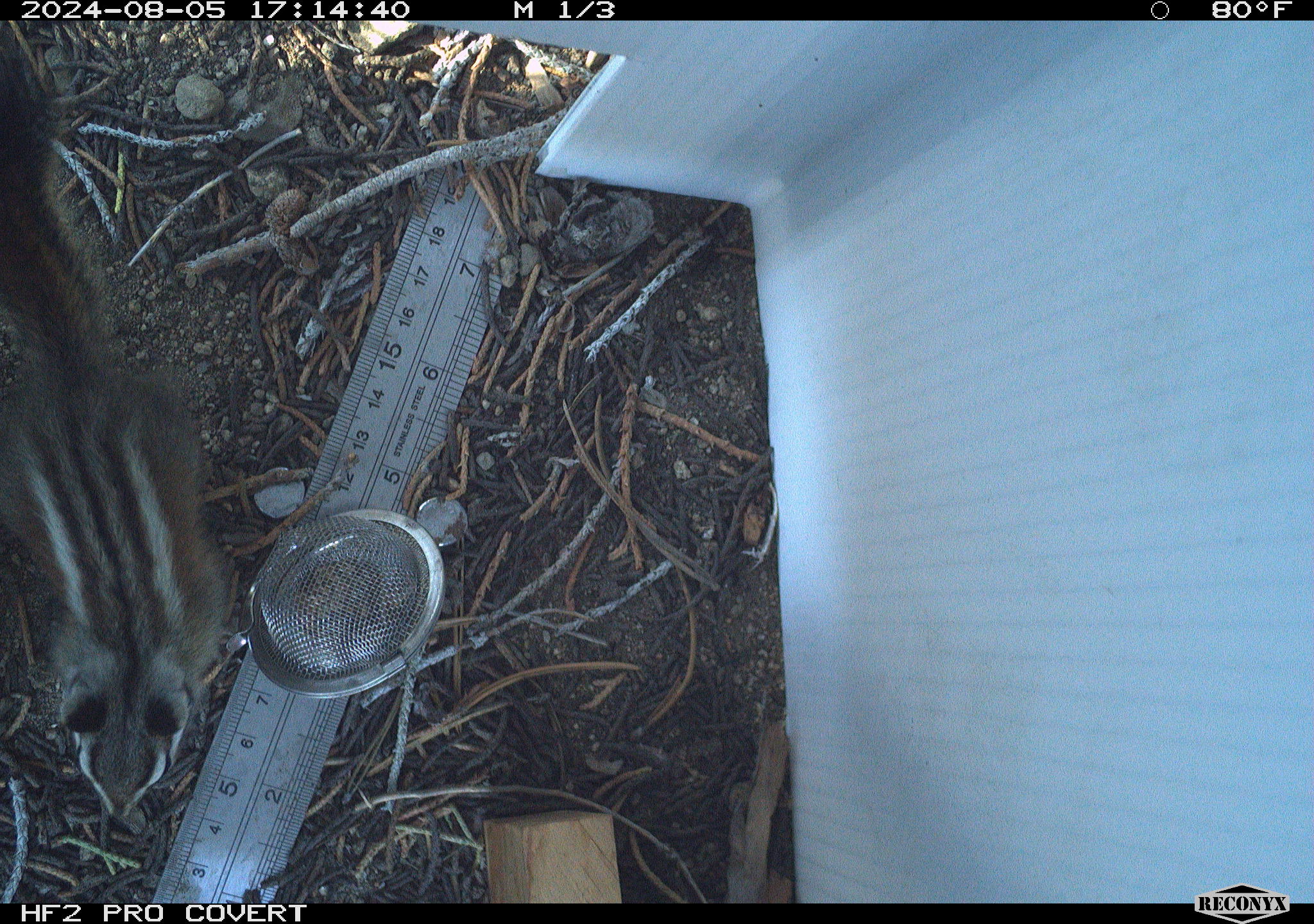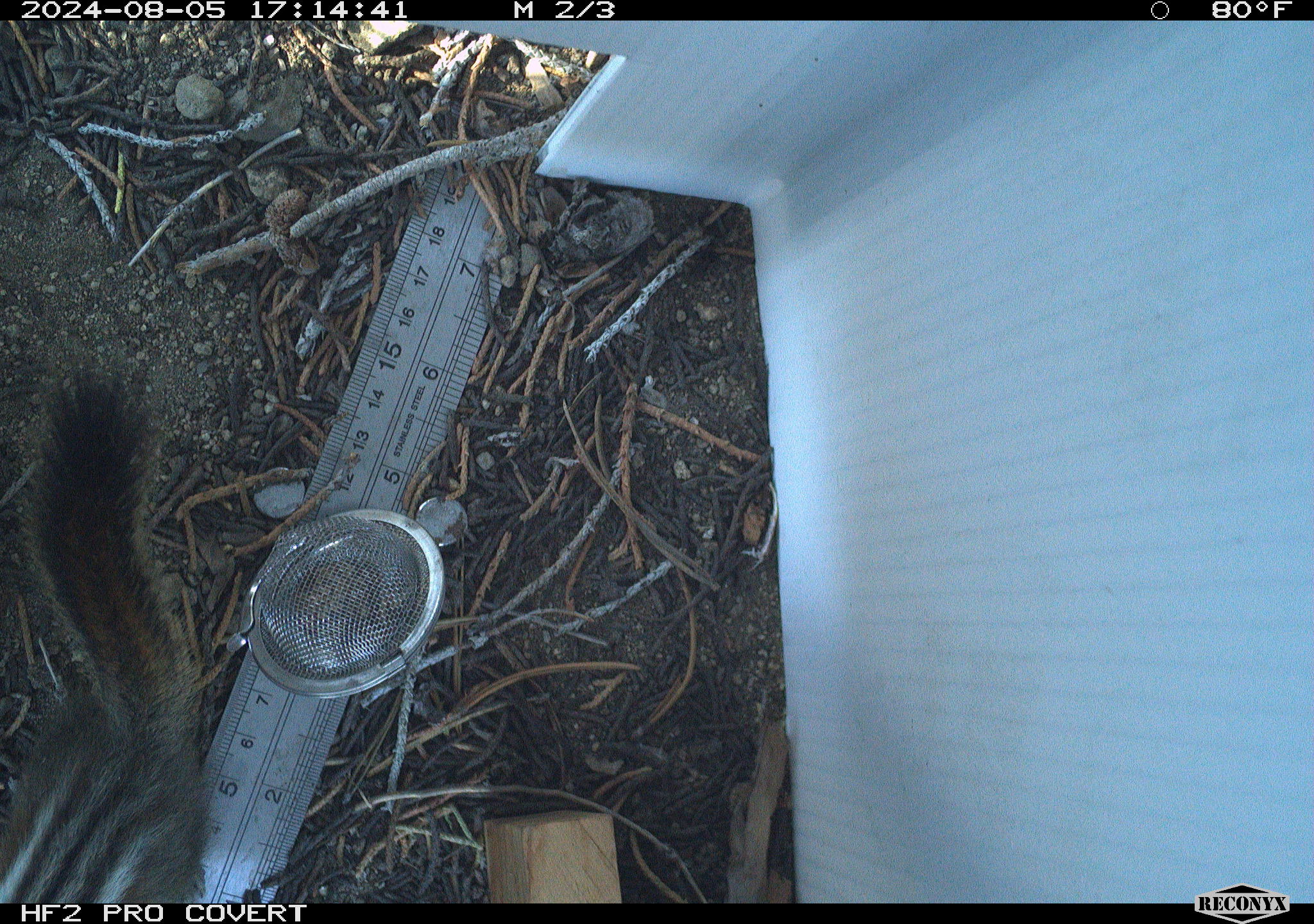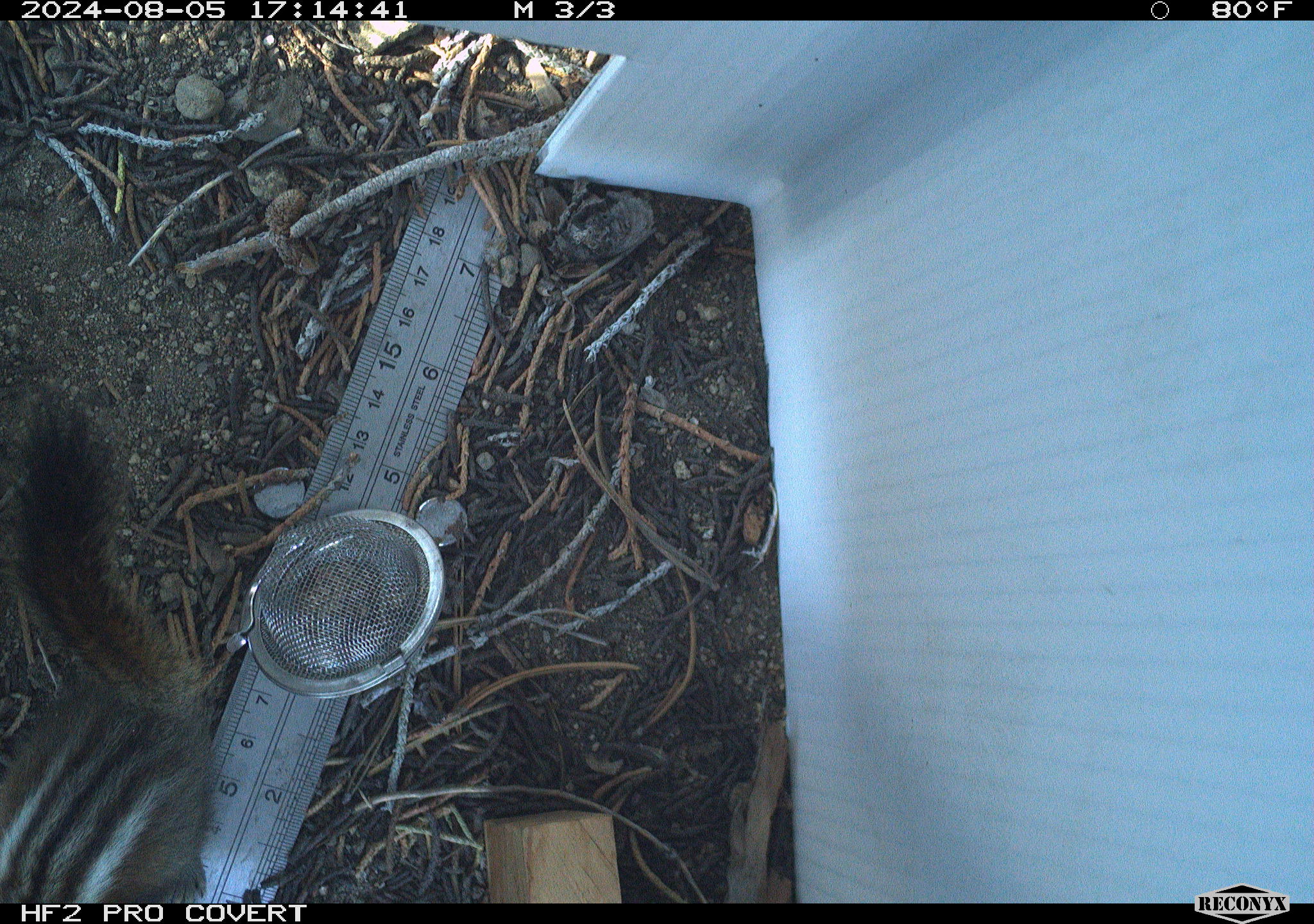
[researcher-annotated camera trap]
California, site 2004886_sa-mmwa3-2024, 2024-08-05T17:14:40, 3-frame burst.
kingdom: Animalia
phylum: Chordata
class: Mammalia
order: Rodentia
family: Sciuridae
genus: Neotamias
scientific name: Neotamias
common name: western chipmunks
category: neotamias species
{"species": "neotamias species (western chipmunks) (Neotamias)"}